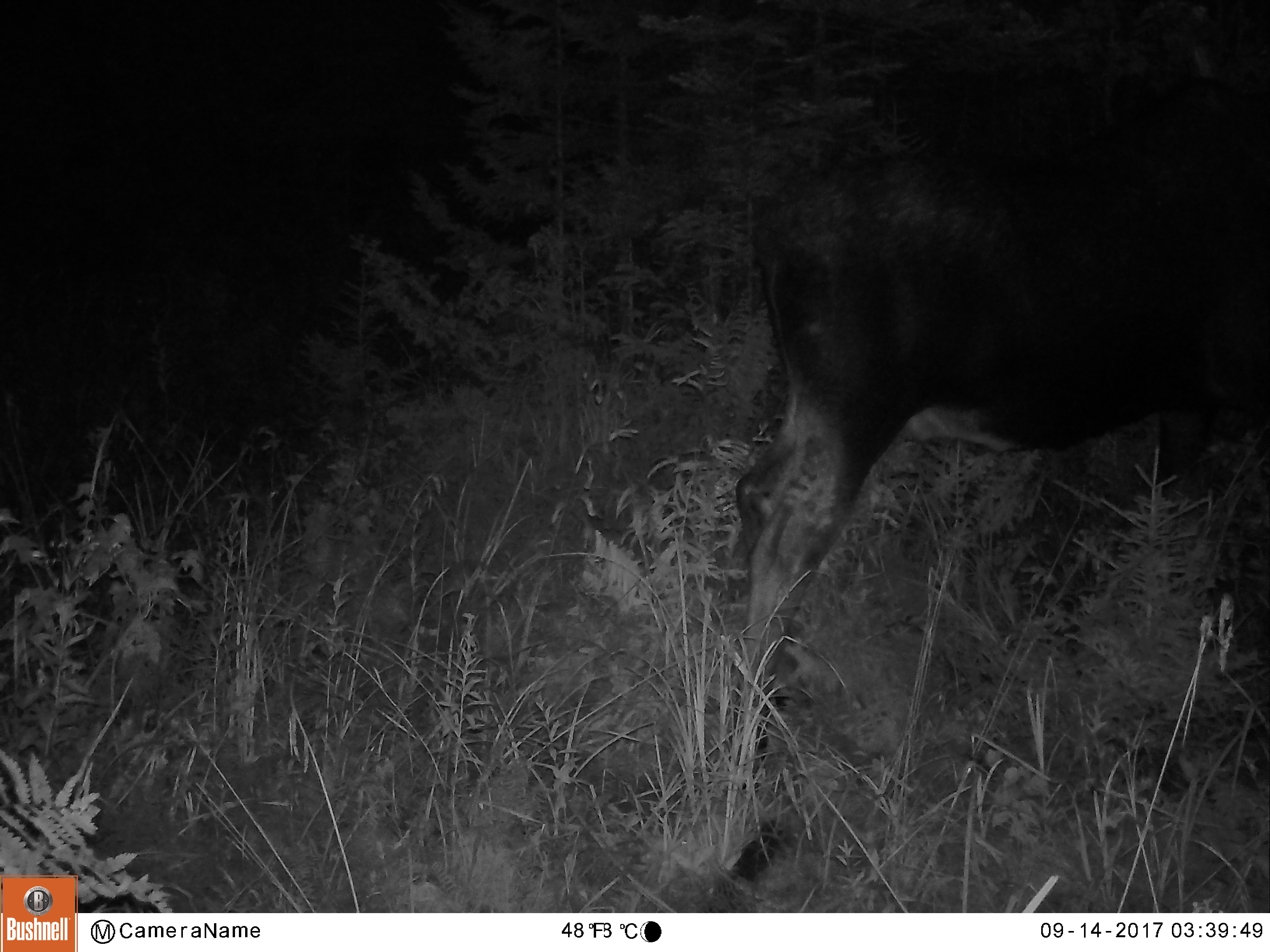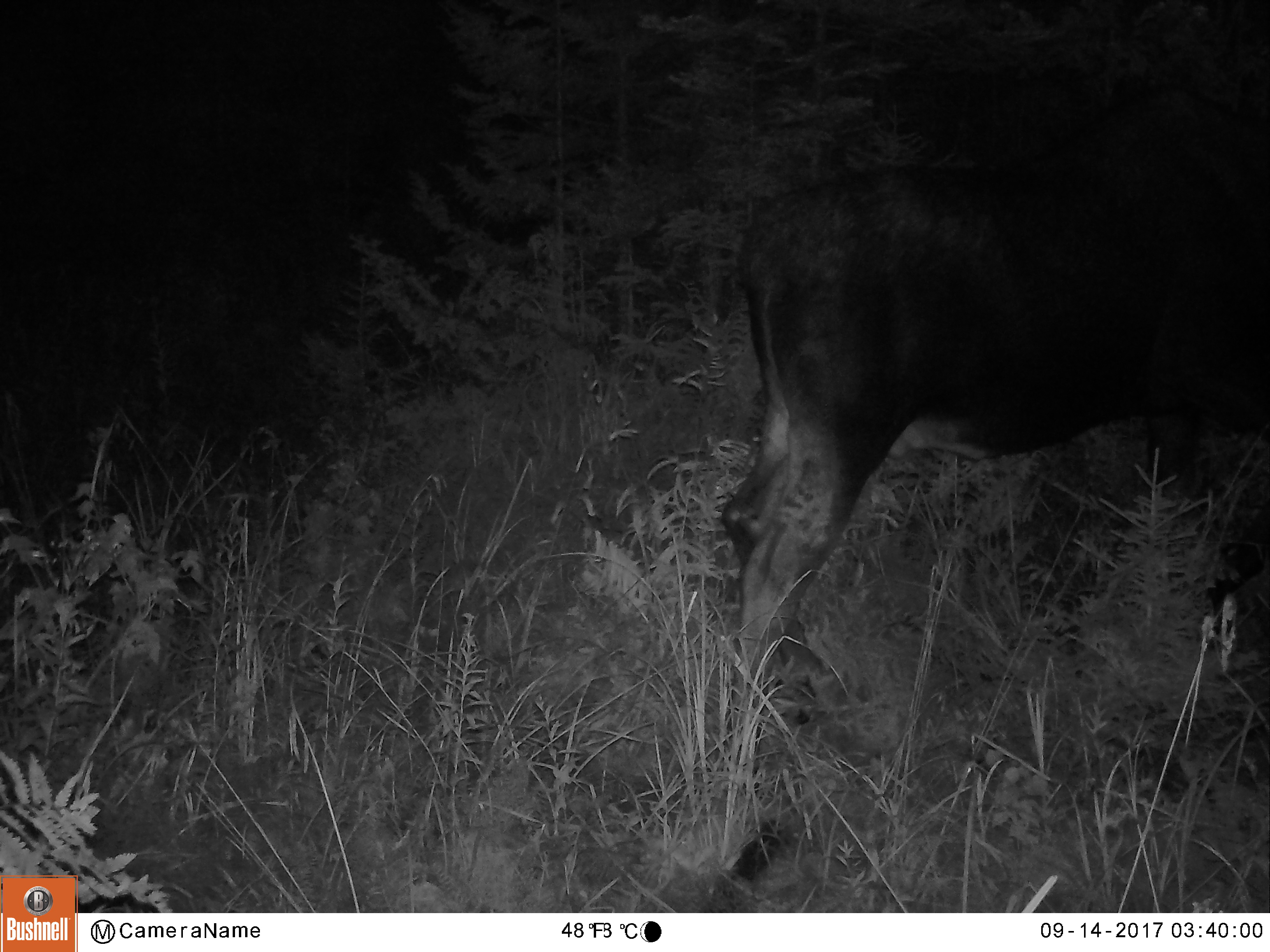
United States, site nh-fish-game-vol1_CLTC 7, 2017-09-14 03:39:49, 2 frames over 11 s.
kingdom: Animalia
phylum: Chordata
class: Mammalia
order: Artiodactyla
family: Cervidae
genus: Alces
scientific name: Alces alces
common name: moose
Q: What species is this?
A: Moose (Alces alces).